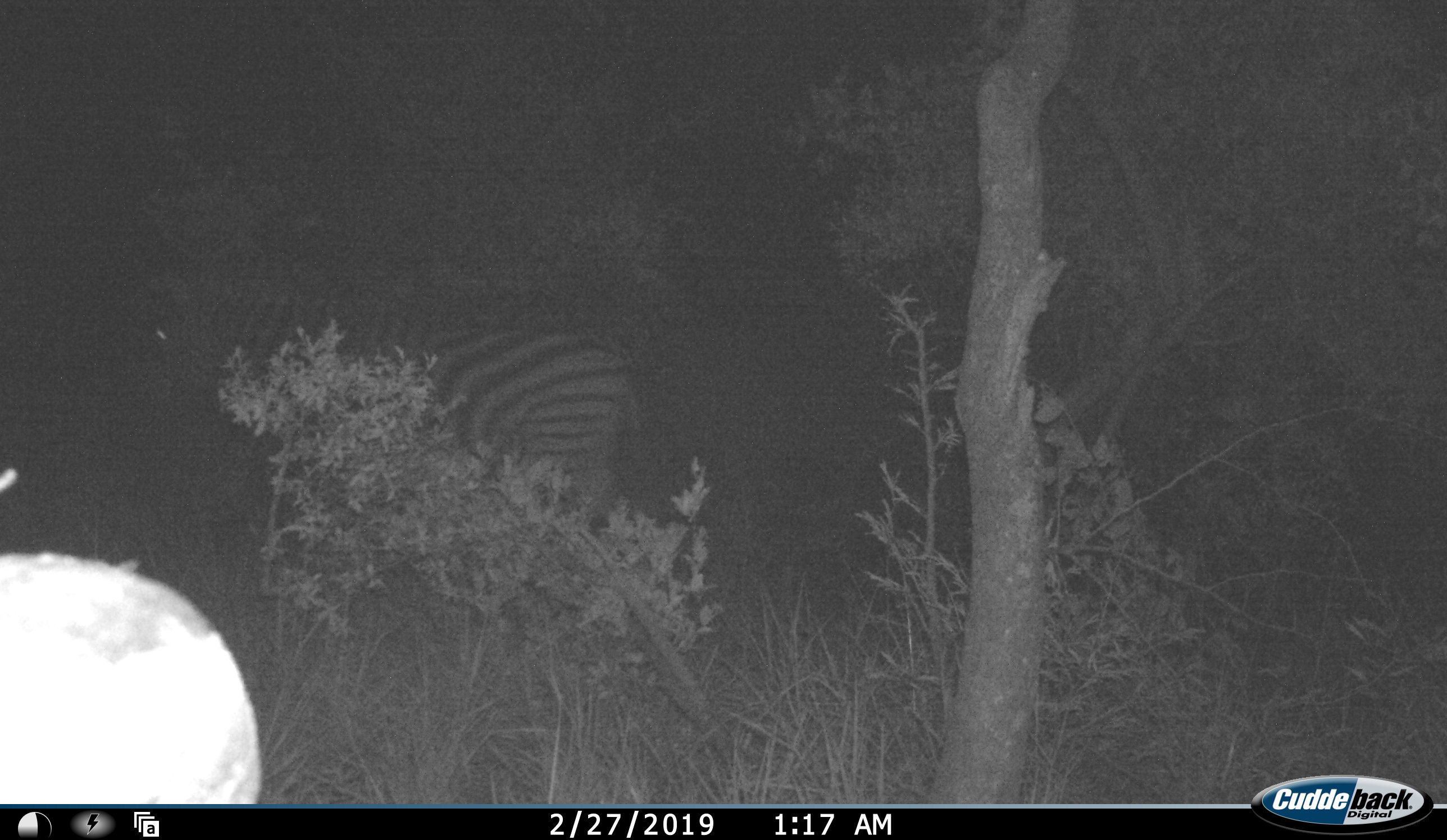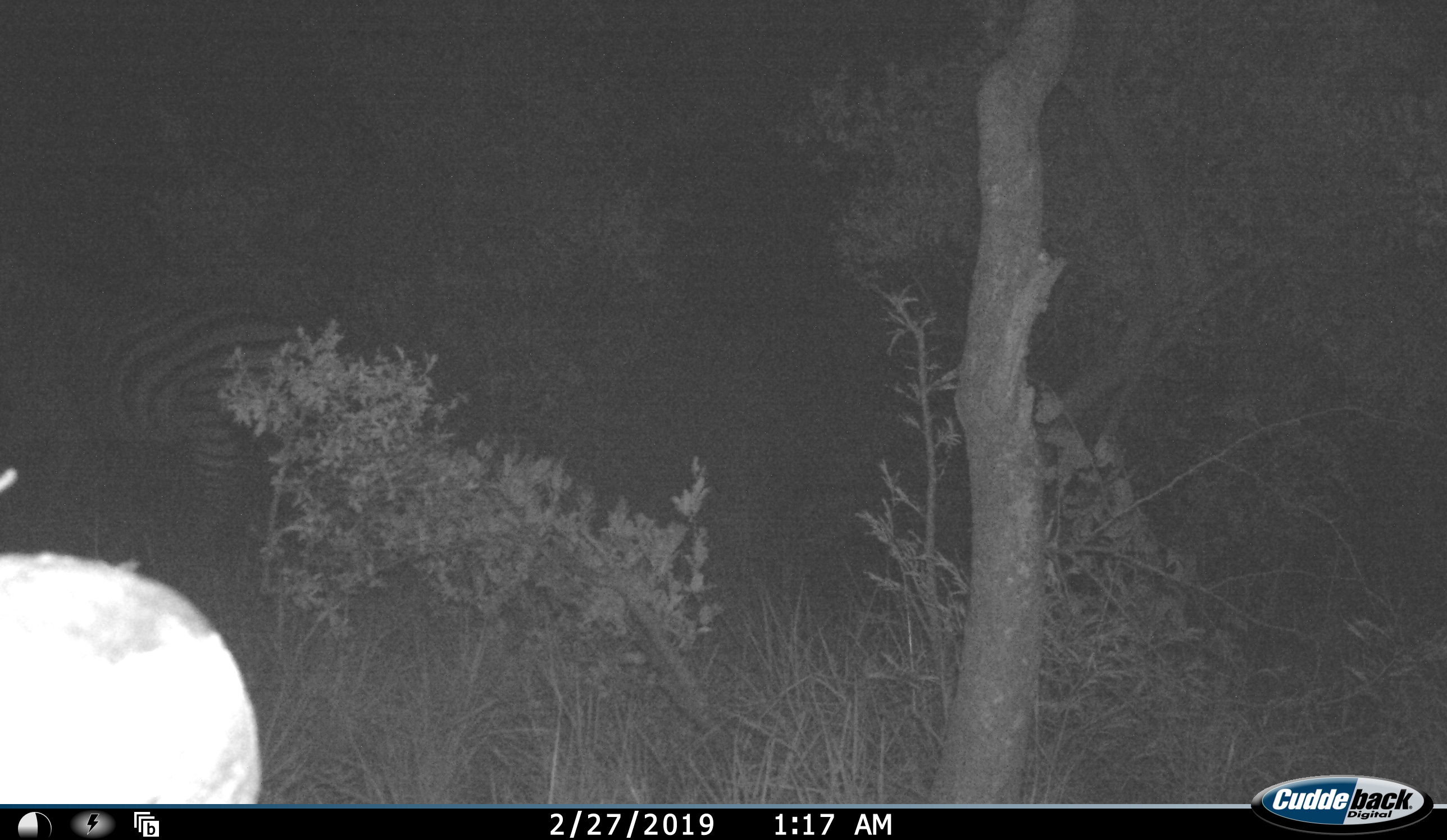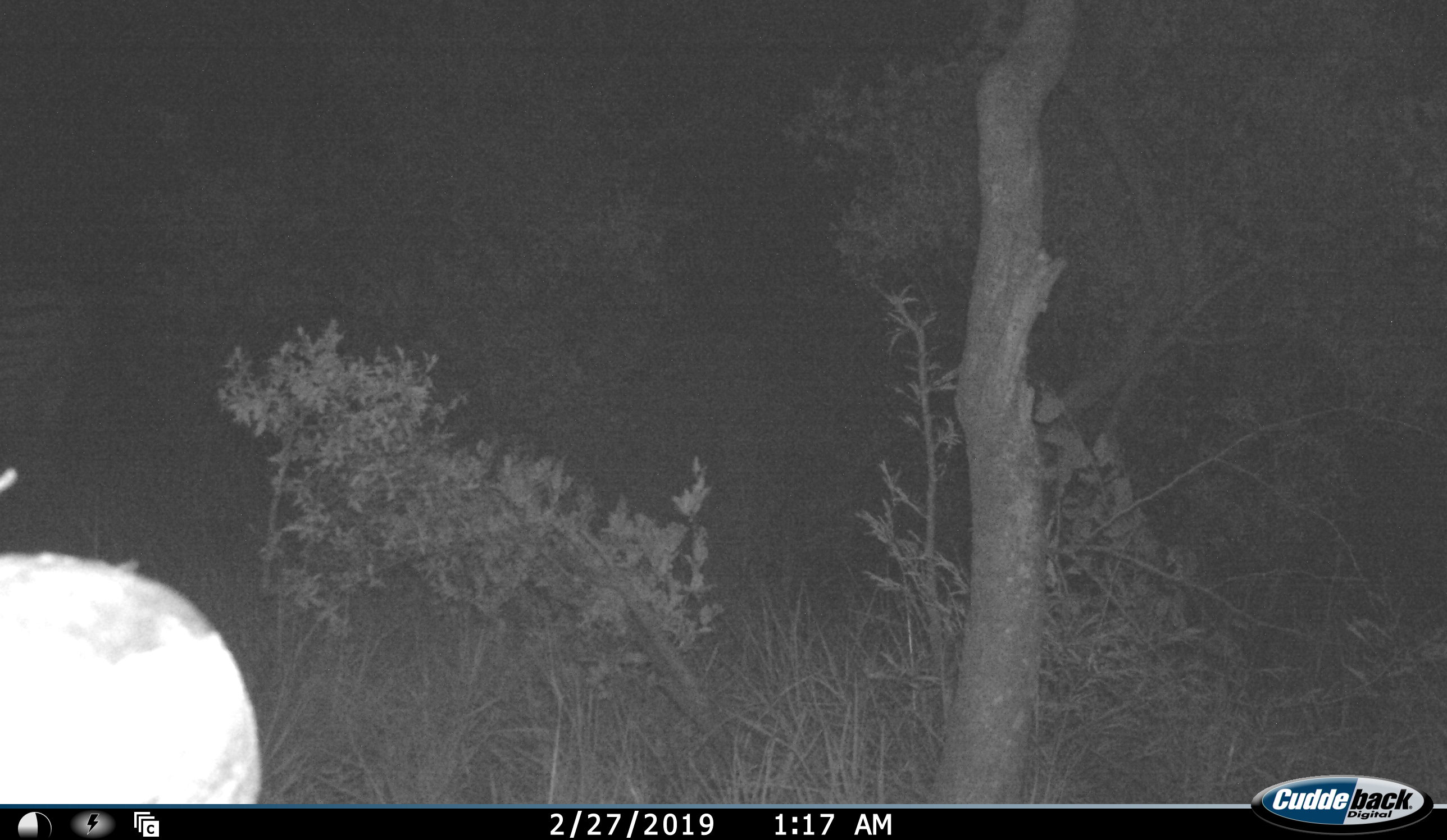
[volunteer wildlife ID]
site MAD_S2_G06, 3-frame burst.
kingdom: Animalia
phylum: Chordata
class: Mammalia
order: Perissodactyla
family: Equidae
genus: Equus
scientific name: Equus quagga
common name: plains zebra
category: zebraplains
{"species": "zebraplains (plains zebra) (Equus quagga)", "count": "1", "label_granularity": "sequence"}